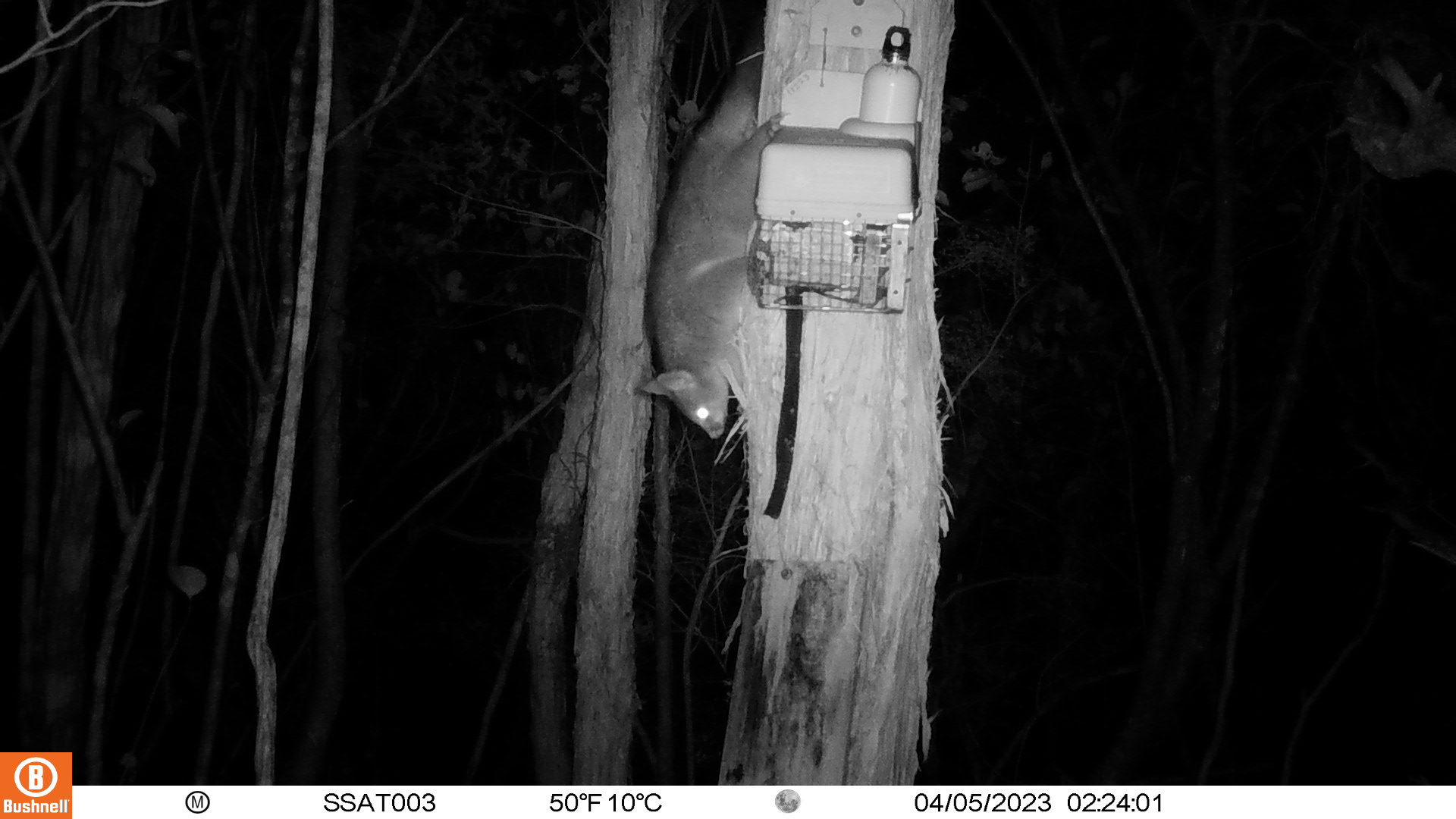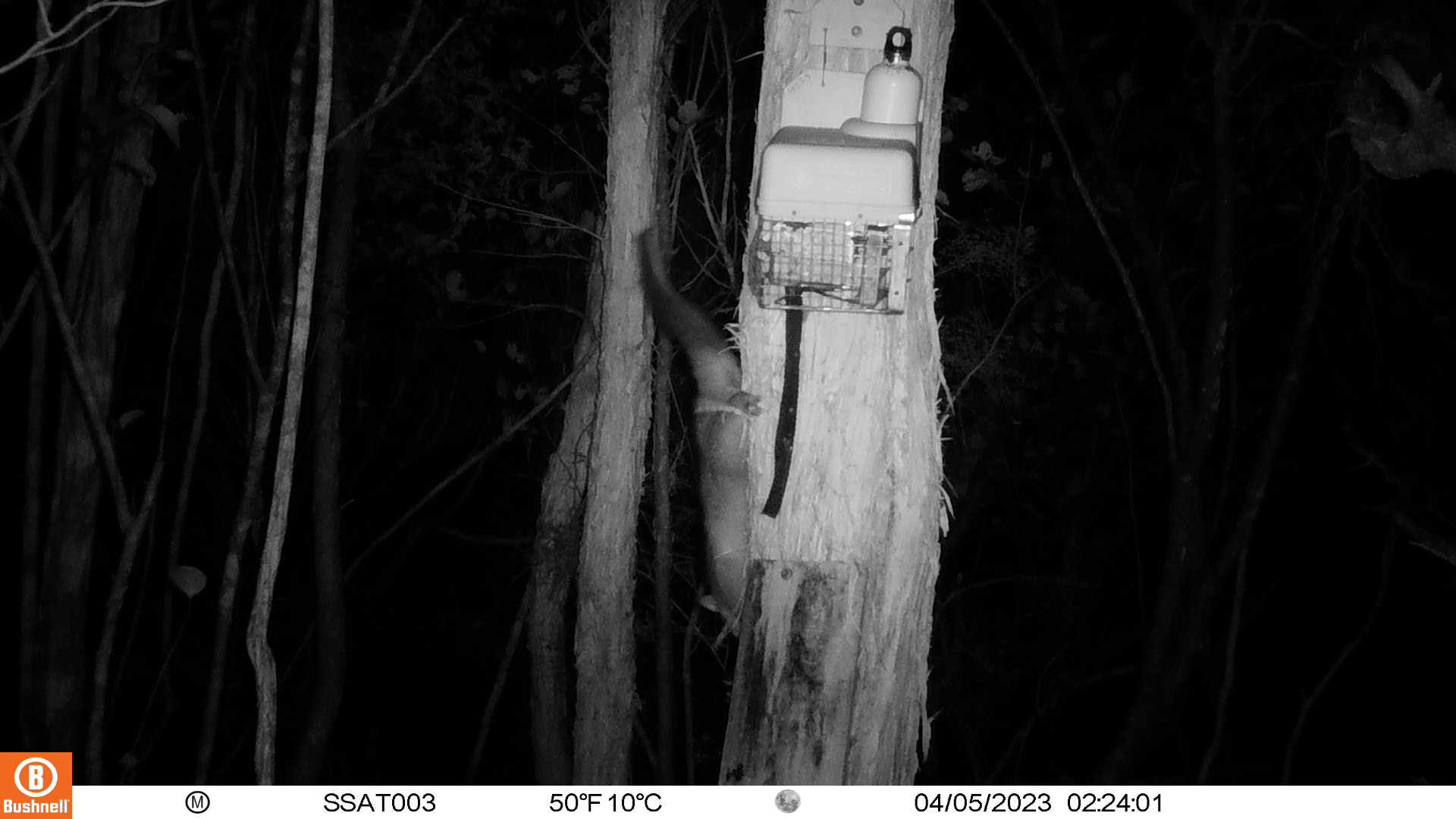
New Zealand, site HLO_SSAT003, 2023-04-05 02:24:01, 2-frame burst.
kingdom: Animalia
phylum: Chordata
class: Mammalia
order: Diprotodontia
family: Phalangeridae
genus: Trichosurus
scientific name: Trichosurus vulpecula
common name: common brushtail possum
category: possum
Possum (common brushtail possum) (Trichosurus vulpecula).